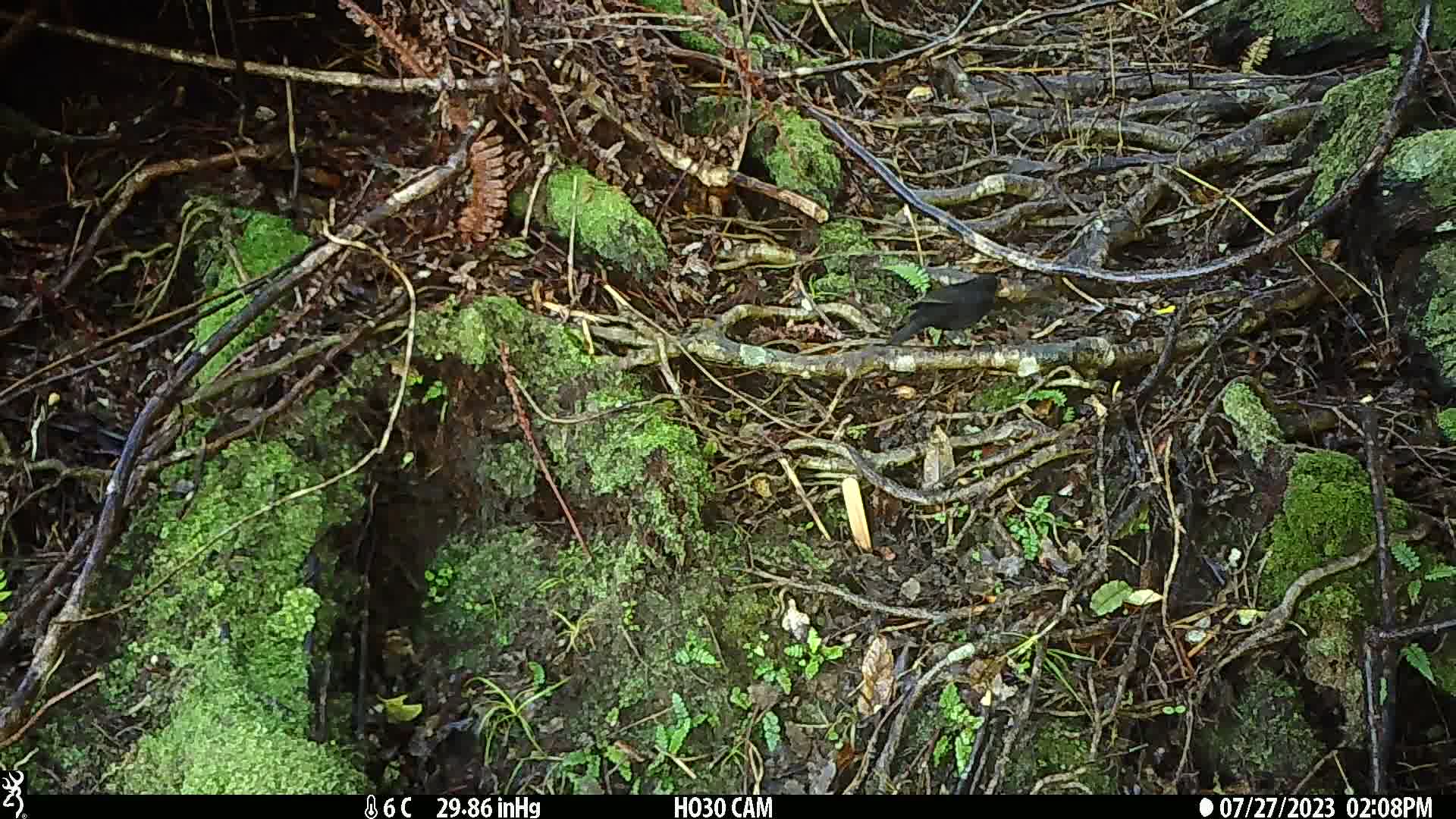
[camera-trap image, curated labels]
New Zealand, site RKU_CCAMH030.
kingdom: Animalia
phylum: Chordata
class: Aves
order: Passeriformes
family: Turdidae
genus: Turdus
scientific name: Turdus merula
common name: eurasian blackbird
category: blackbird